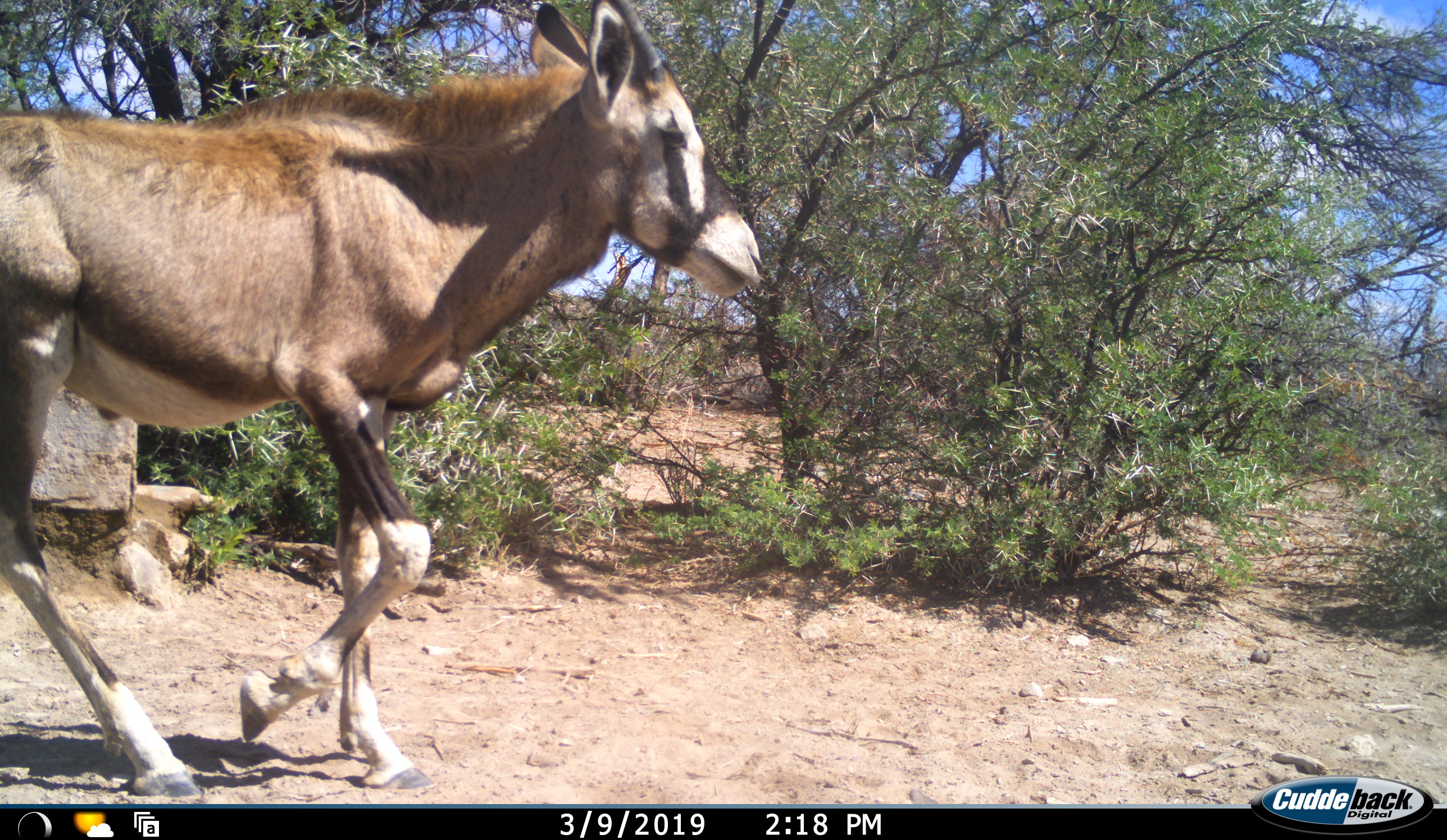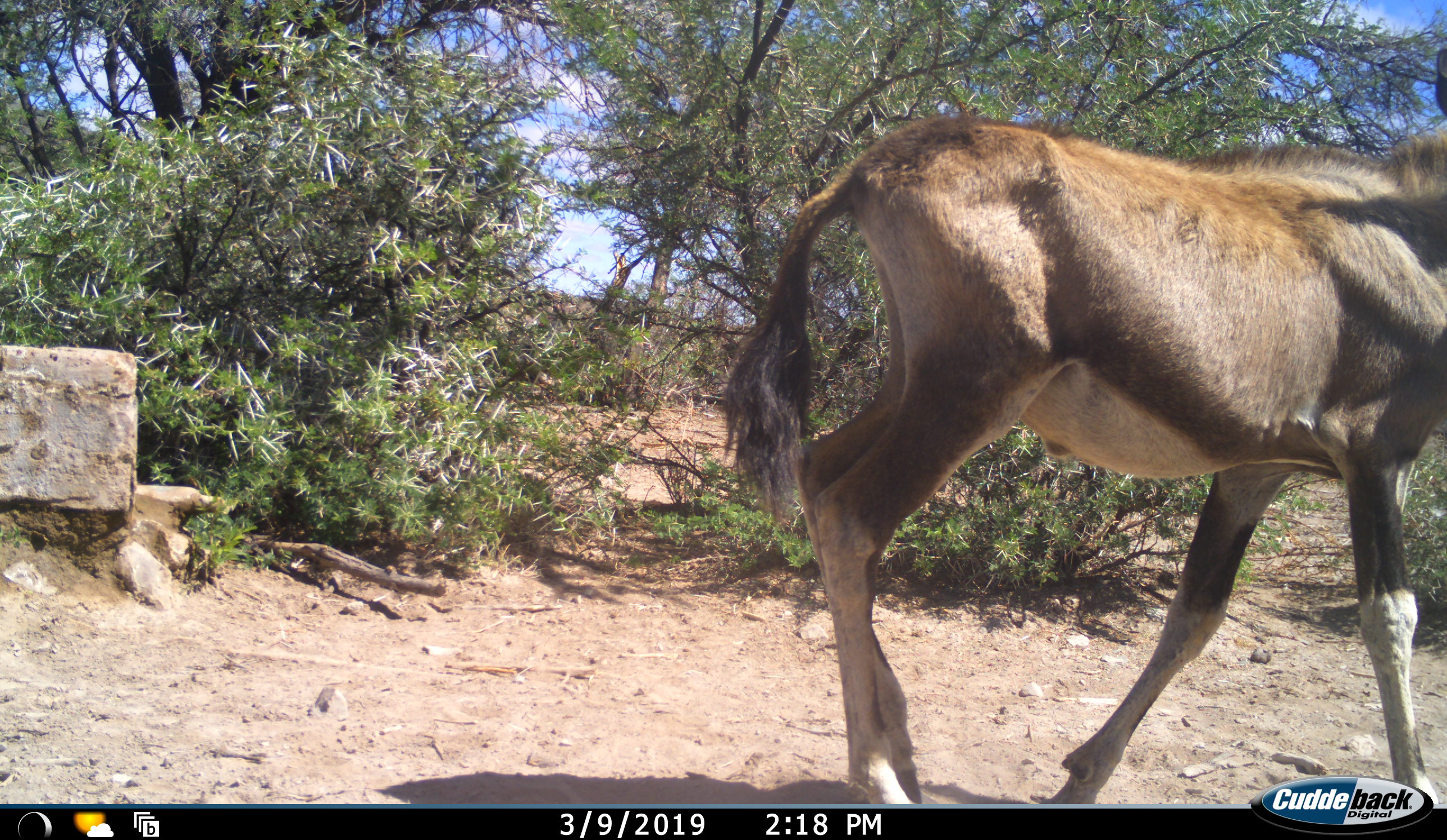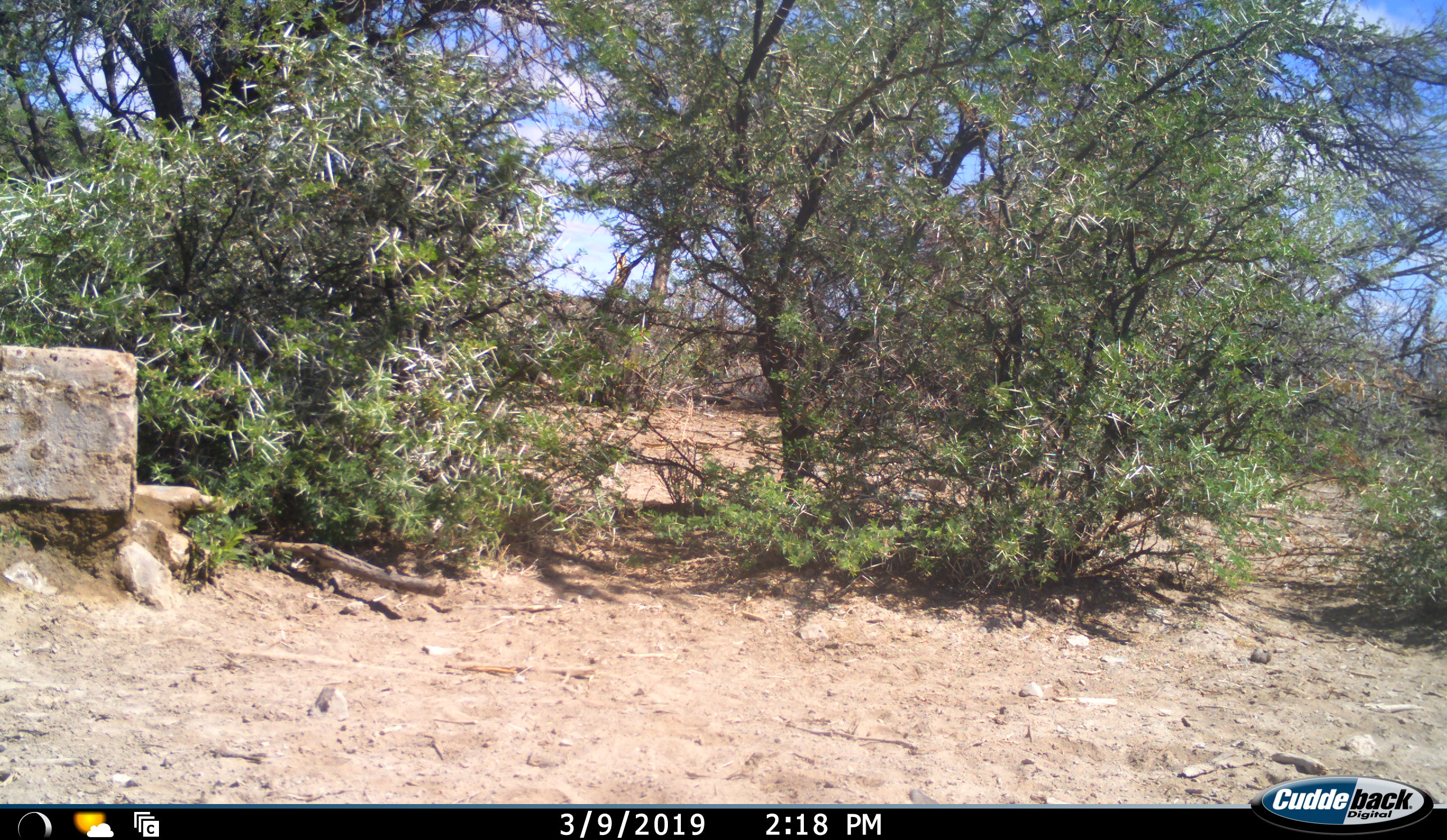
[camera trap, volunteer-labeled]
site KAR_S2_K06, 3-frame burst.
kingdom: Animalia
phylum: Chordata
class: Mammalia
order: Artiodactyla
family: Bovidae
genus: Oryx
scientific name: Oryx gazella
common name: gemsbok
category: oryx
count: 1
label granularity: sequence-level